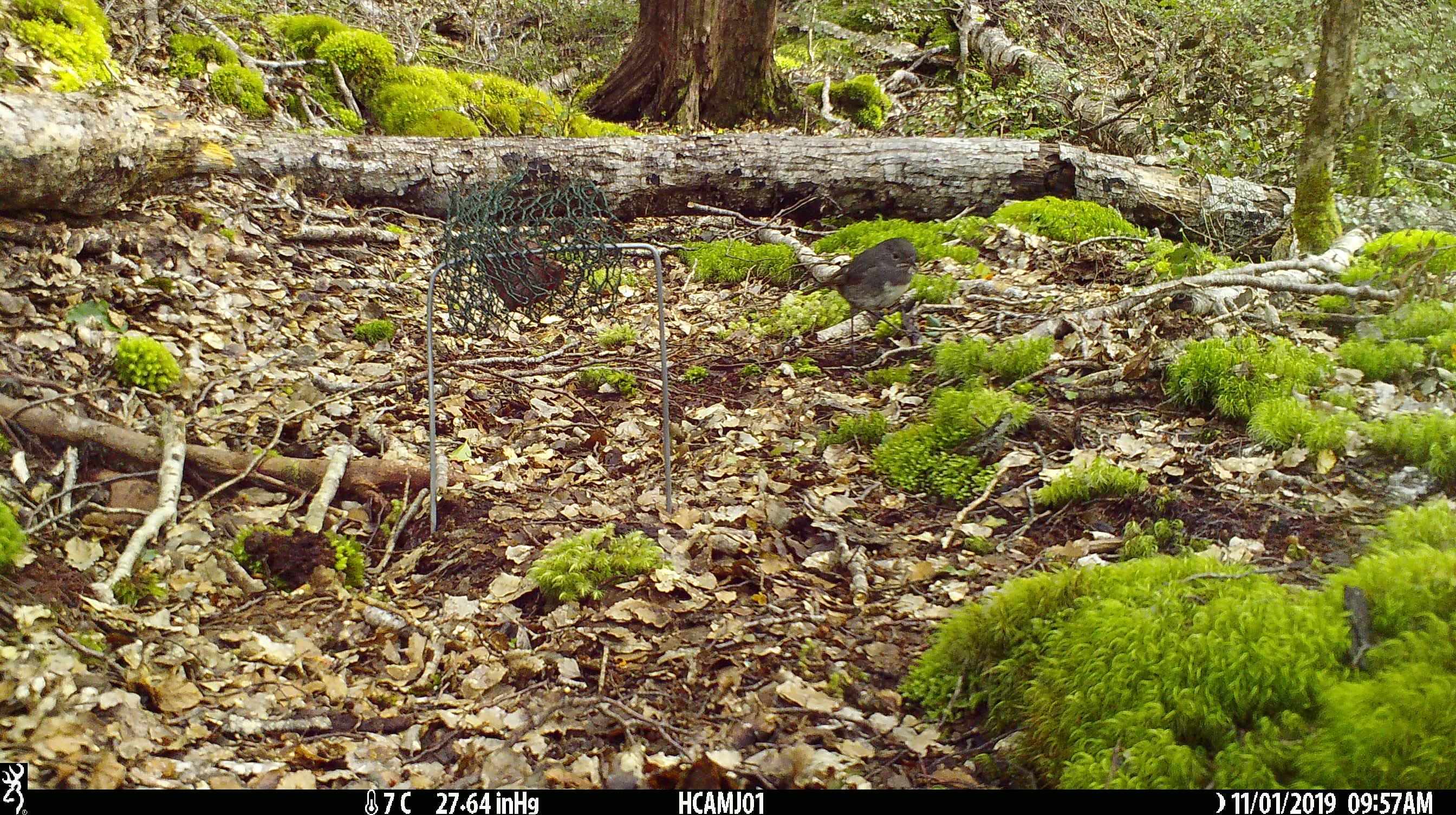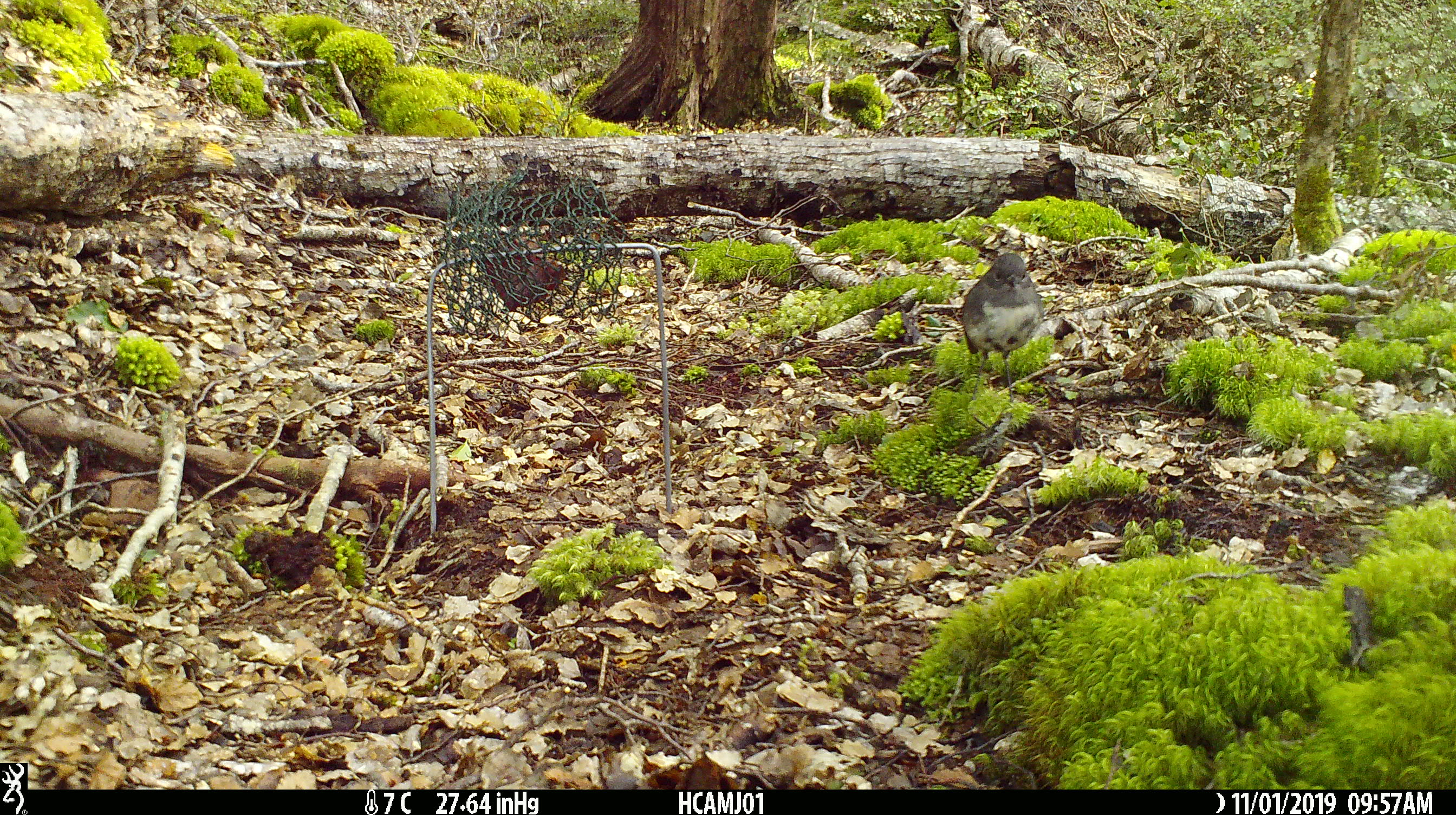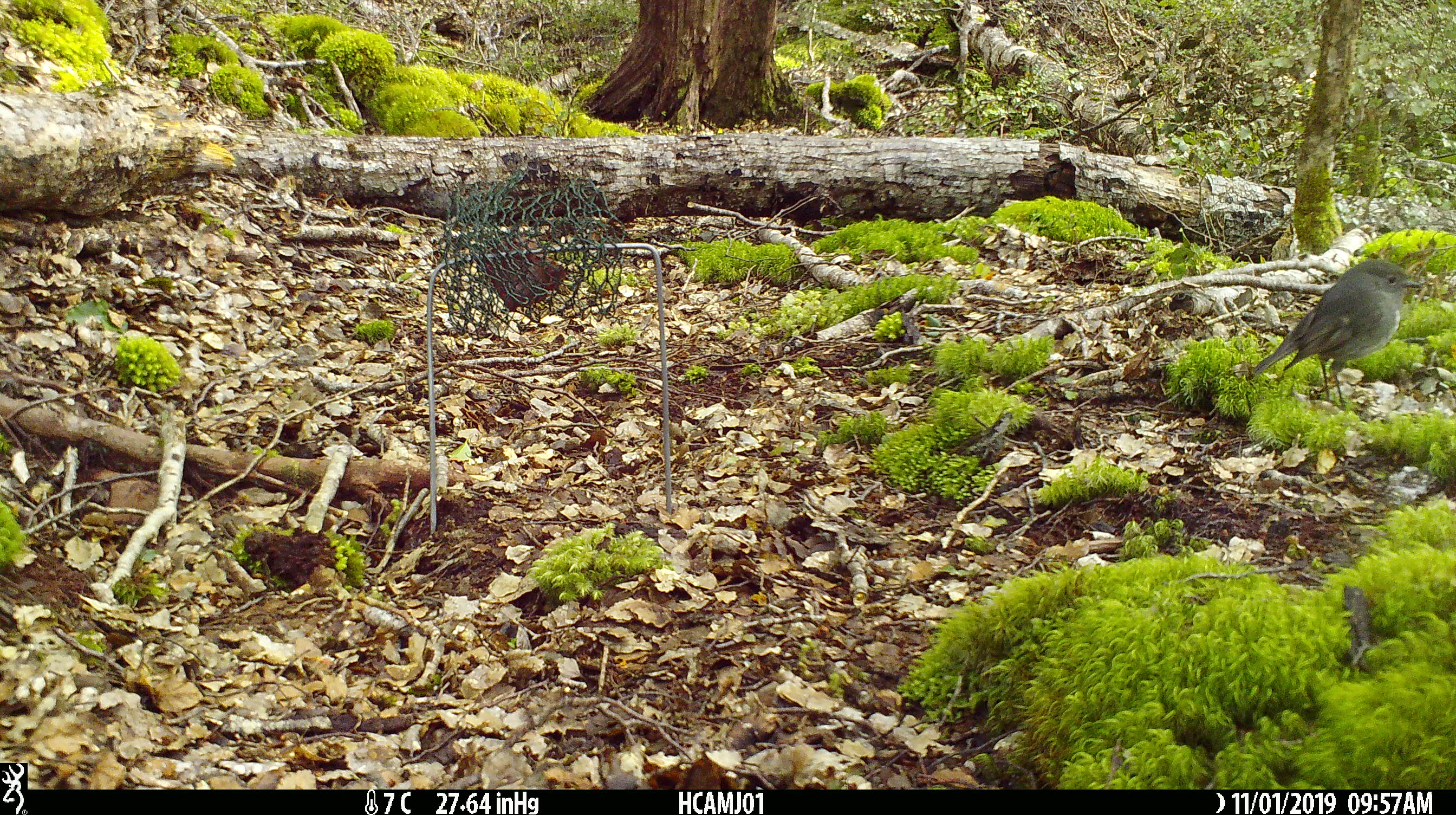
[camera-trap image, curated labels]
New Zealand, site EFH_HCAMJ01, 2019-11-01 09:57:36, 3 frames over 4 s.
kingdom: Animalia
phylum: Chordata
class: Aves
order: Passeriformes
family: Petroicidae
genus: Petroica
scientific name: Petroica australis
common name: new zealand robin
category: robin